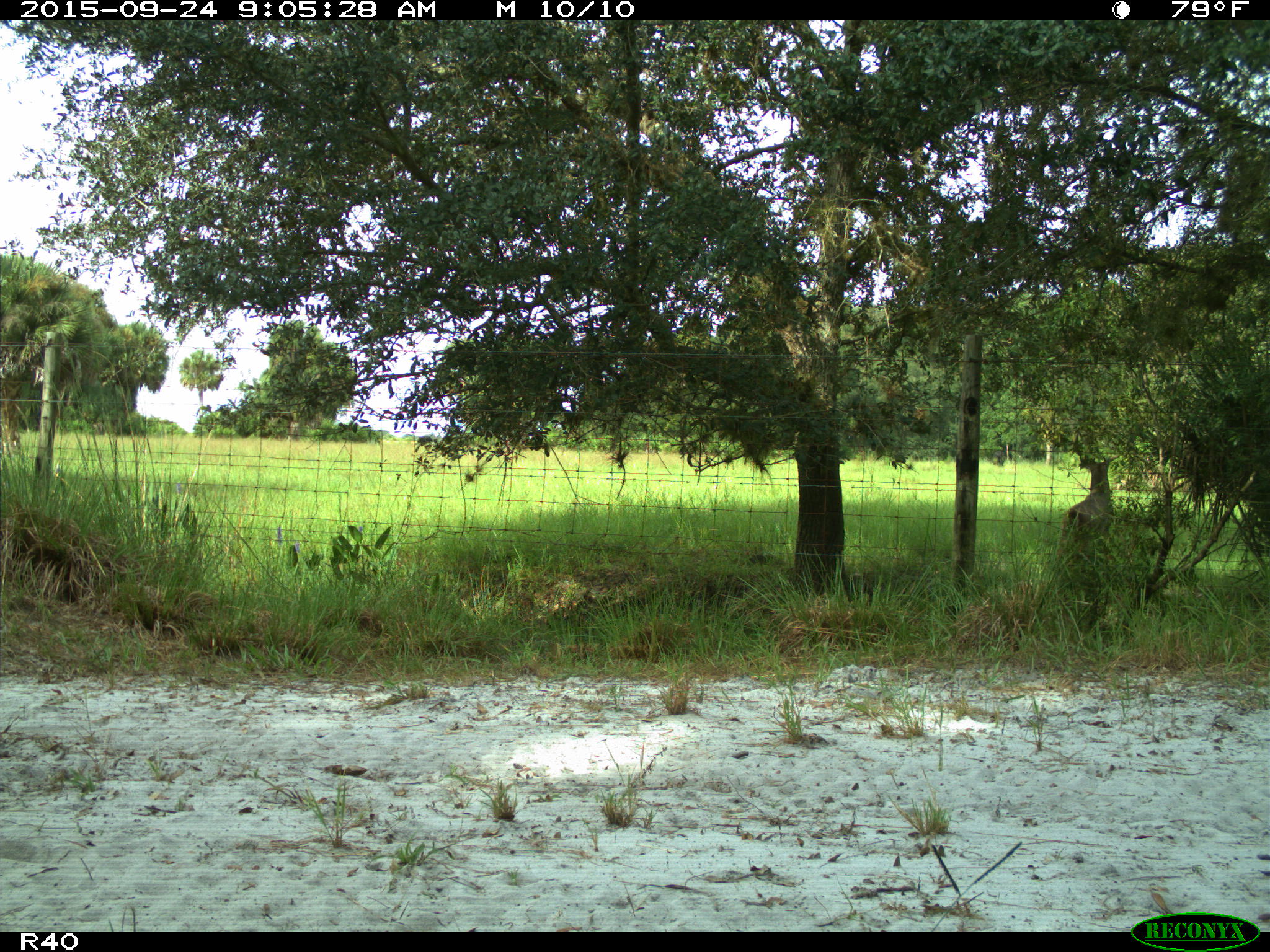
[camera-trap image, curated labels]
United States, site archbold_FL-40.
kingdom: Animalia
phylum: Chordata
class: Mammalia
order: Artiodactyla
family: Cervidae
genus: Odocoileus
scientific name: Odocoileus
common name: deer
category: unidentified deer